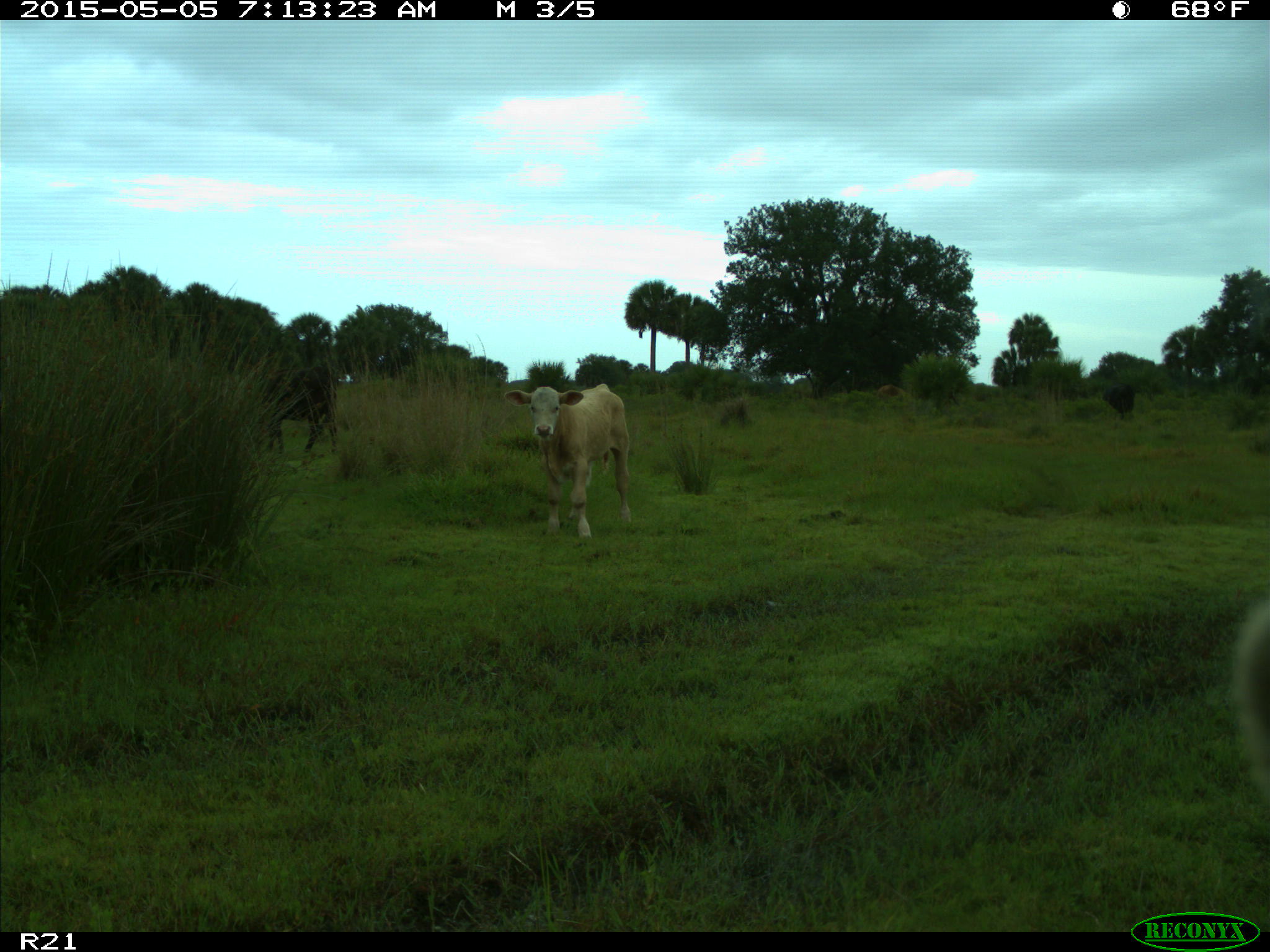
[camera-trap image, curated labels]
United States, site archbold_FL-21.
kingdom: Animalia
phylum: Chordata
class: Mammalia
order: Artiodactyla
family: Bovidae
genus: Bos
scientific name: Bos taurus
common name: domestic cow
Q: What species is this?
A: Bos taurus (domestic cow).